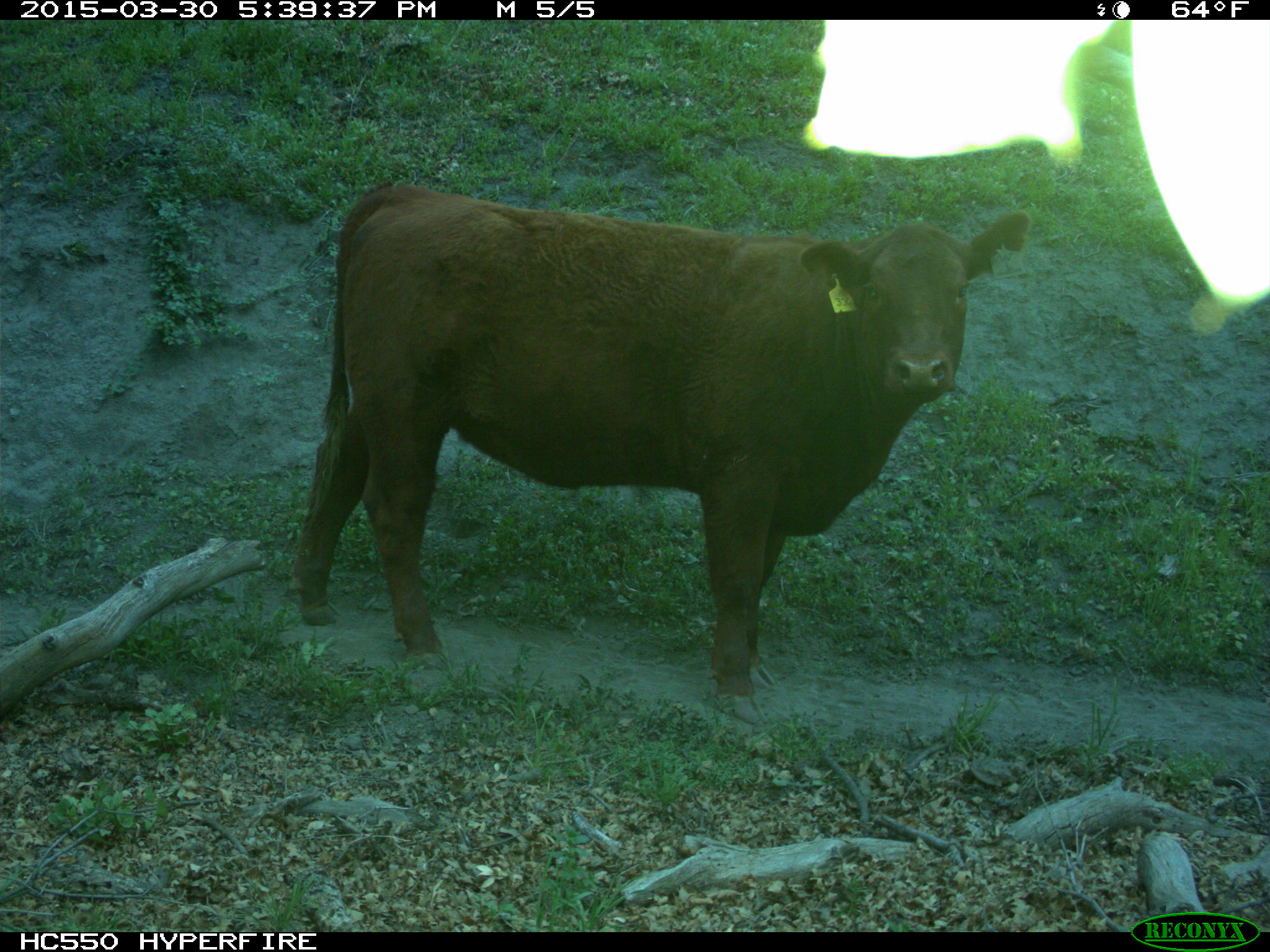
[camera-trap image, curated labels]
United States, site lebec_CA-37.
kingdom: Animalia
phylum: Chordata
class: Mammalia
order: Artiodactyla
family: Bovidae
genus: Bos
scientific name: Bos taurus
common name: domestic cow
Bos taurus (domestic cow).